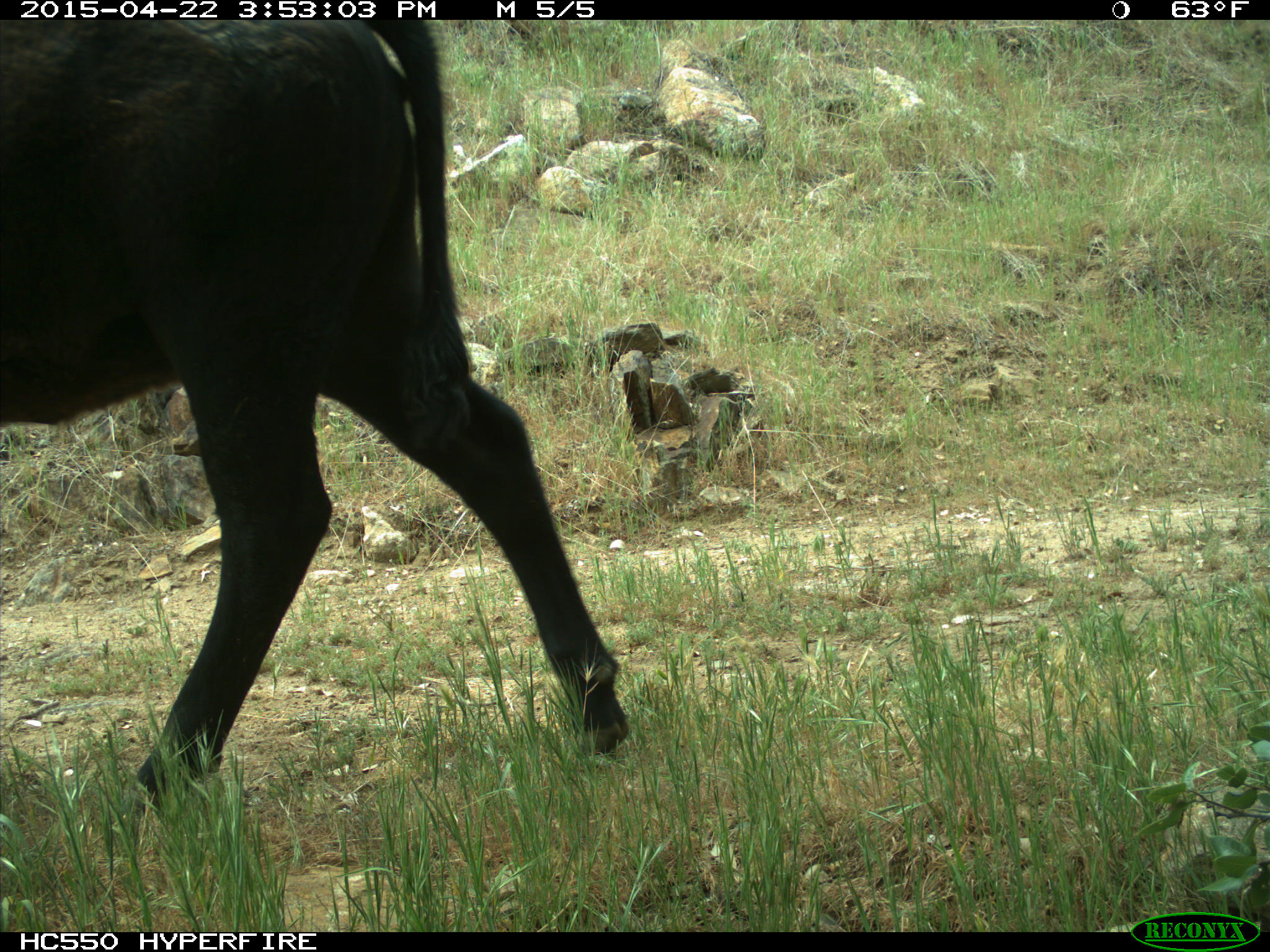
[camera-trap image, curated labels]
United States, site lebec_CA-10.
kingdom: Animalia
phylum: Chordata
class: Mammalia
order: Artiodactyla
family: Bovidae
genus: Bos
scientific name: Bos taurus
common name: domestic cow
Bos taurus (domestic cow).